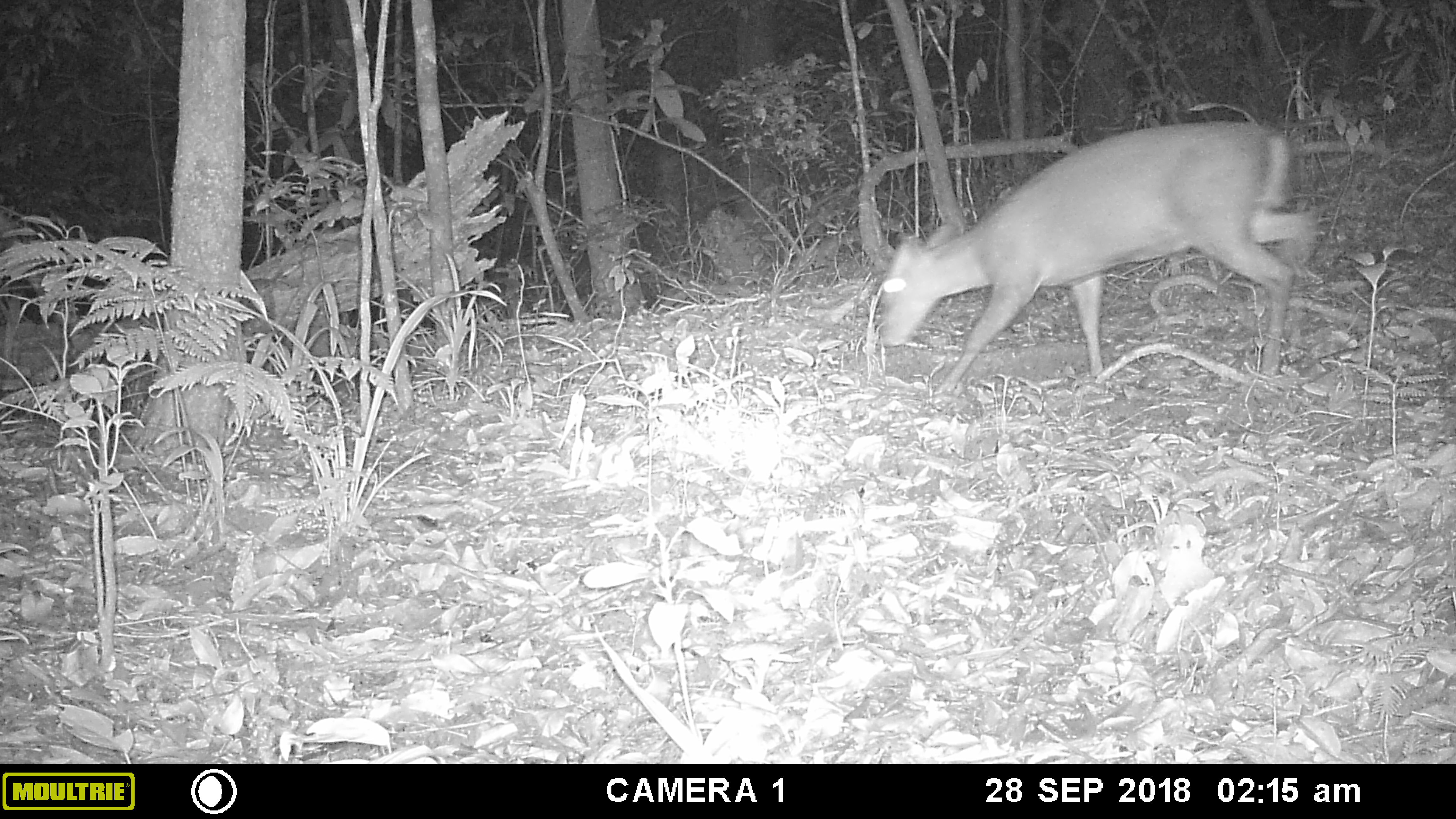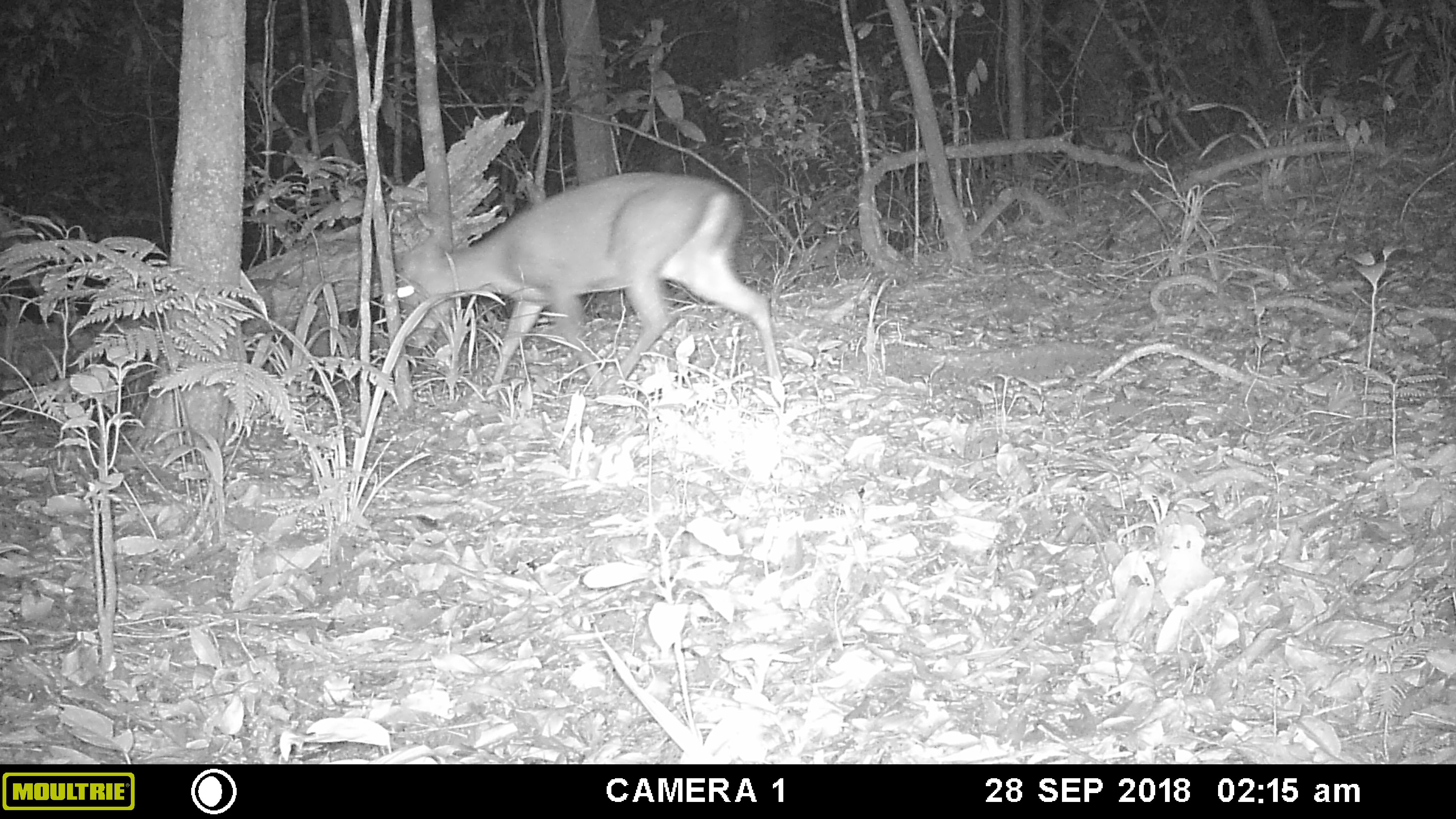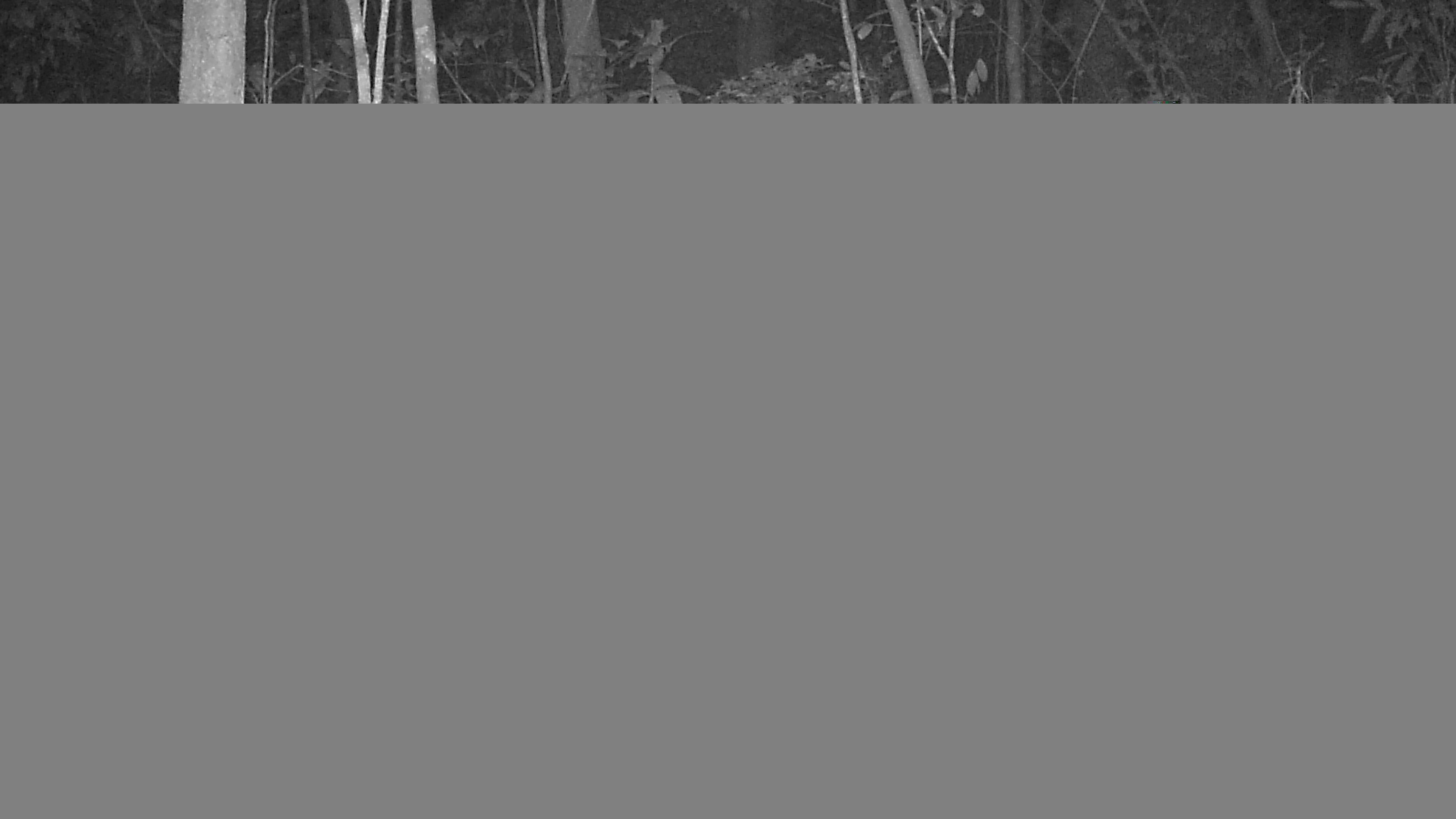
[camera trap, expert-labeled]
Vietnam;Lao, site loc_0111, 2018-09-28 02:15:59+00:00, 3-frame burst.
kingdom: Animalia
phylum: Chordata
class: Mammalia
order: Artiodactyla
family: Cervidae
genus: Muntiacus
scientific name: Muntiacus vuquangensis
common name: large-antlered muntjac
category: large antlered muntjac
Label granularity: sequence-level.